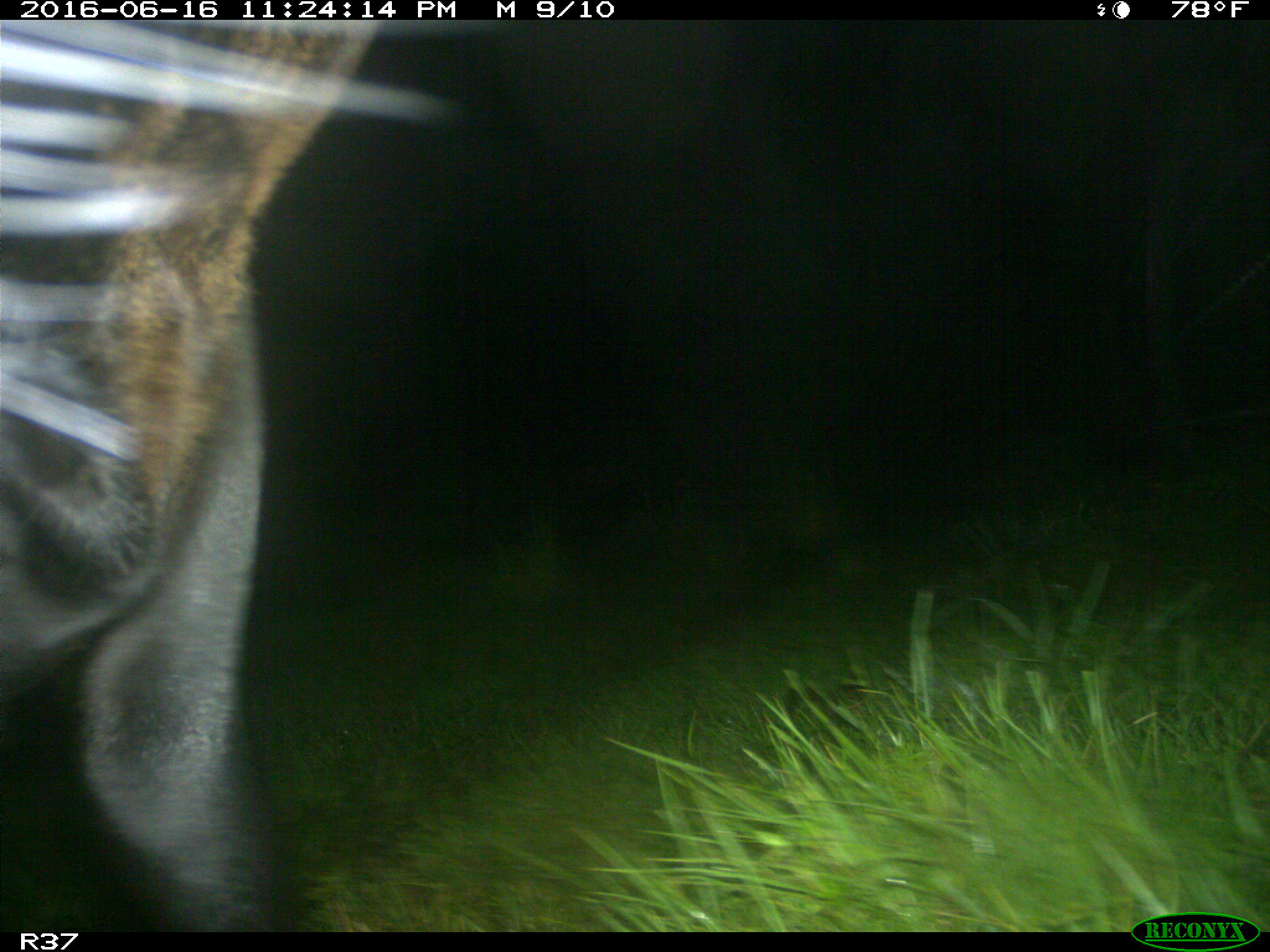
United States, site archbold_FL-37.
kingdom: Animalia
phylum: Chordata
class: Mammalia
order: Artiodactyla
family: Bovidae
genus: Bos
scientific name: Bos taurus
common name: domestic cow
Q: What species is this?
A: Bos taurus (domestic cow).